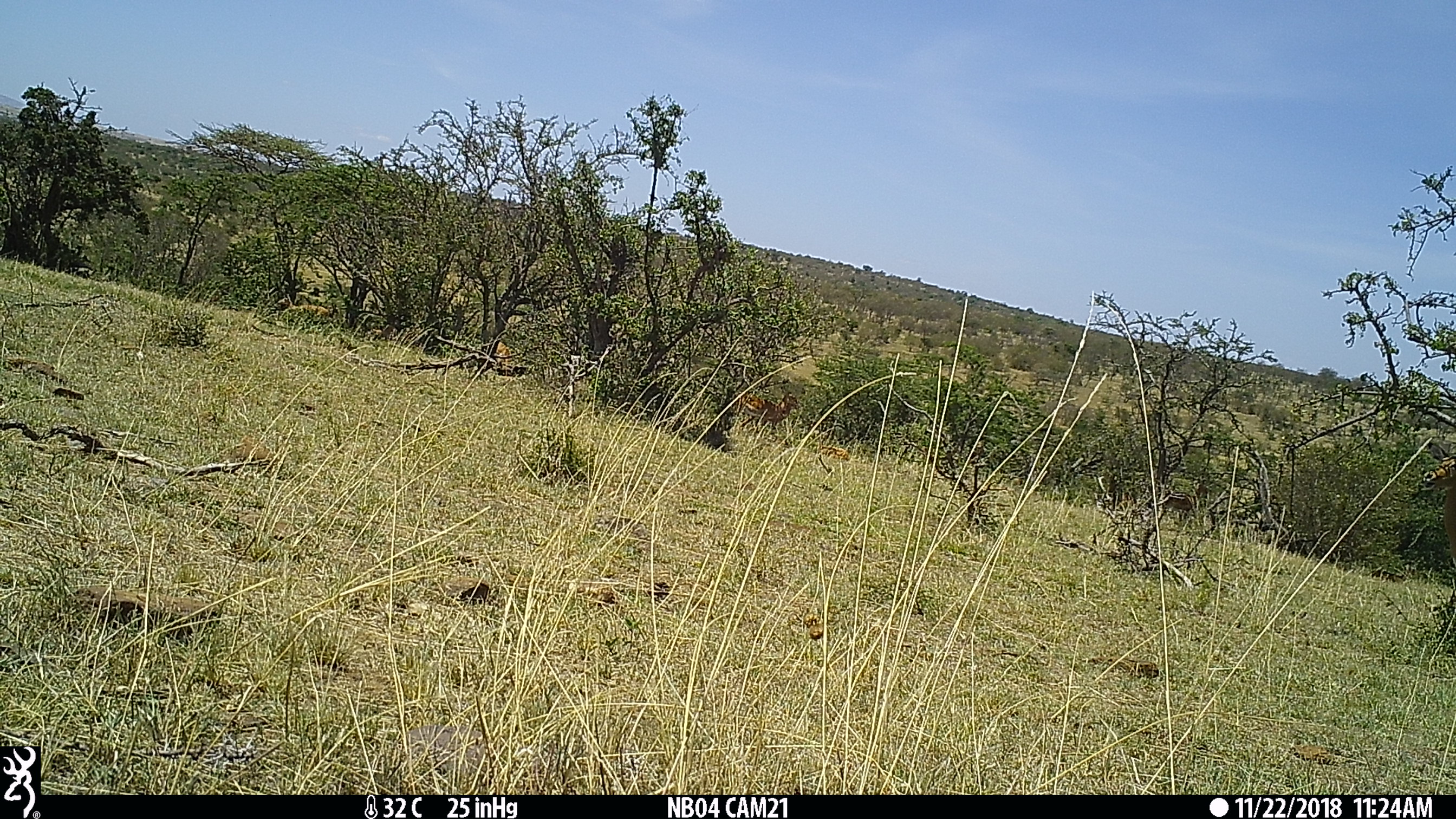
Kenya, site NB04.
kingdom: Animalia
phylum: Chordata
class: Mammalia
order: Artiodactyla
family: Bovidae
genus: Aepyceros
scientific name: Aepyceros melampus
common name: impala